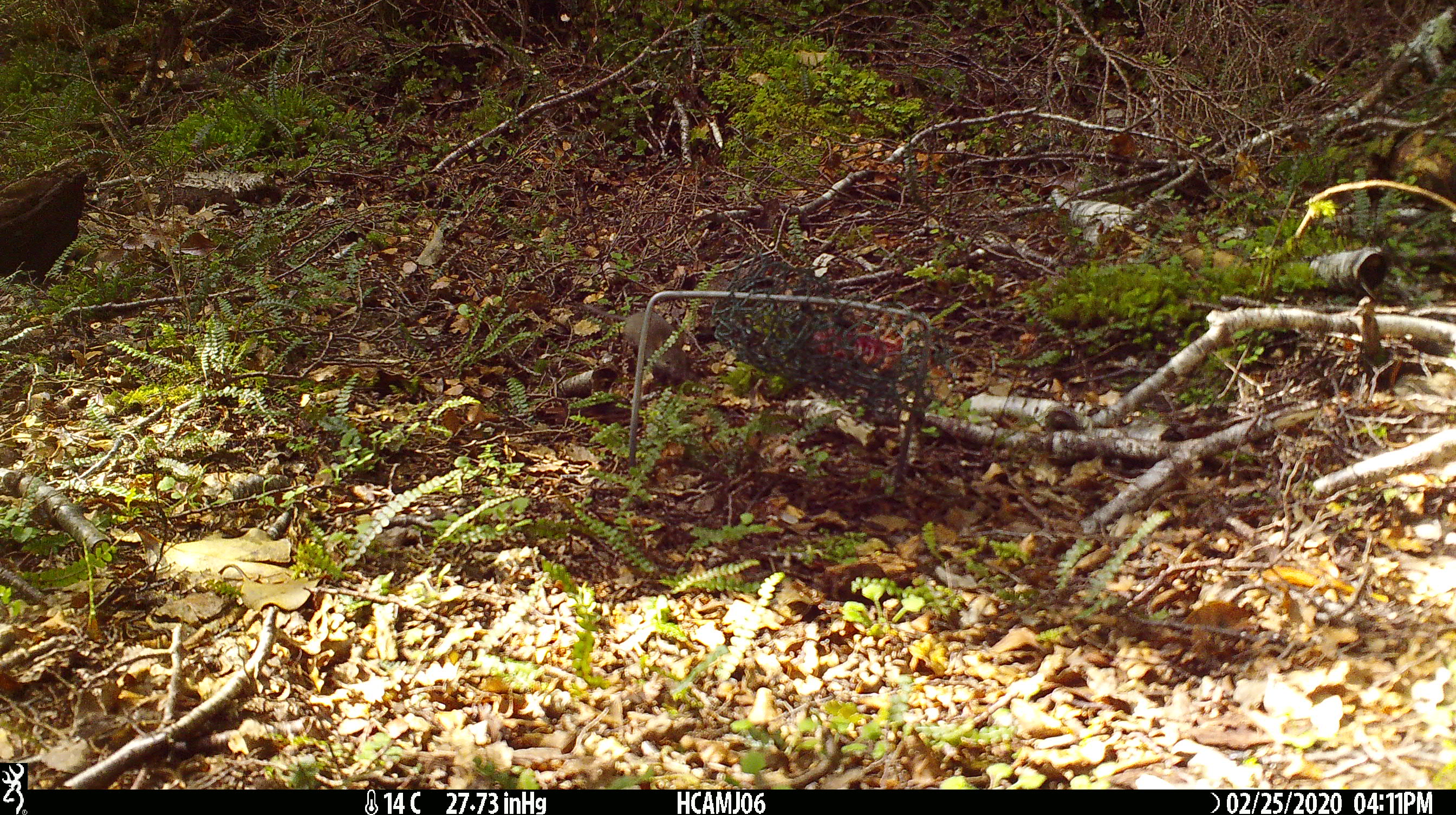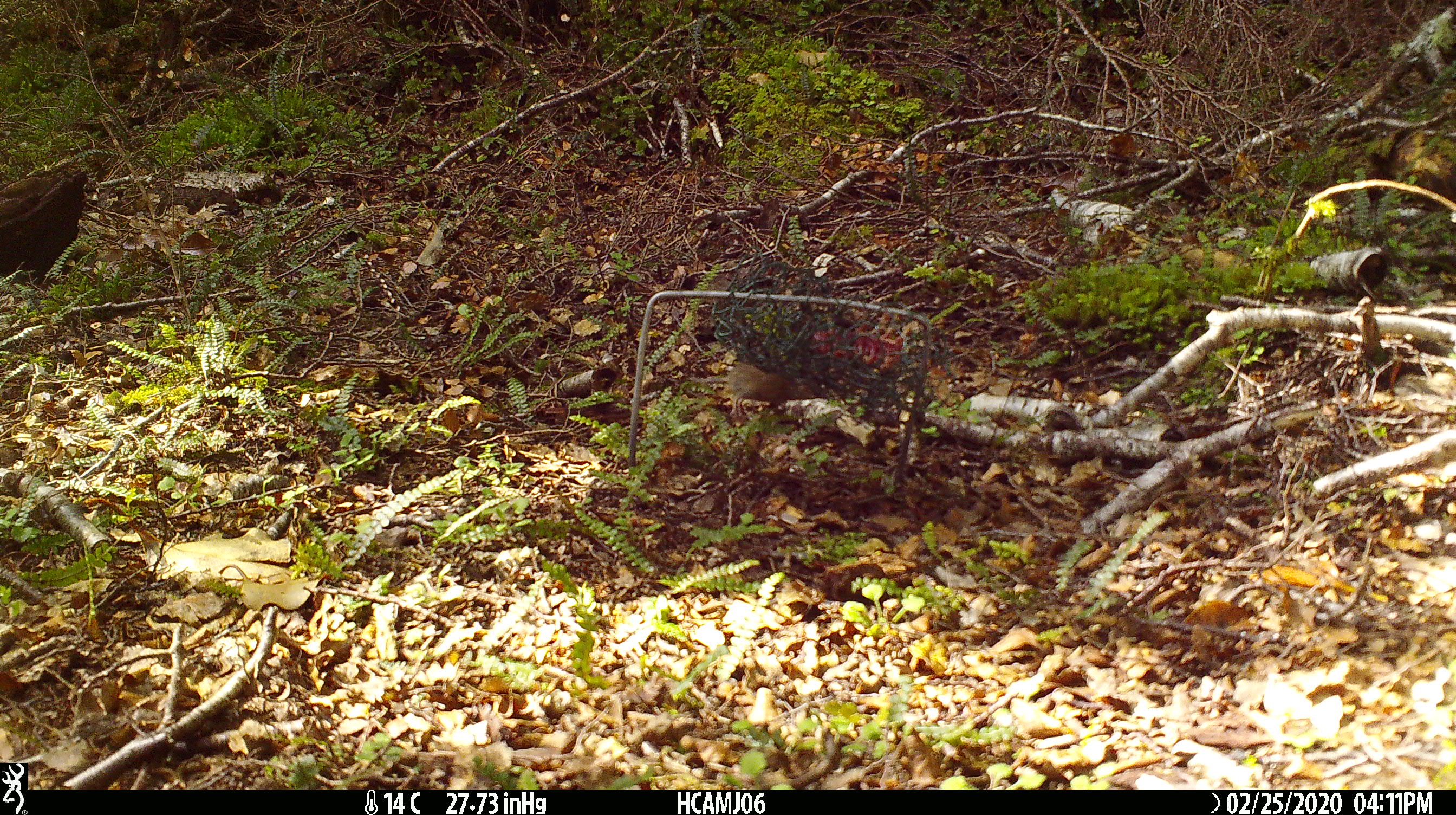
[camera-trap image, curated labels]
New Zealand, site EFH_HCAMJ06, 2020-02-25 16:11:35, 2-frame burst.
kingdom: Animalia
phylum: Chordata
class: Mammalia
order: Rodentia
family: Muridae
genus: Mus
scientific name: Mus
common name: mouse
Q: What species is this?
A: Mouse (Mus).